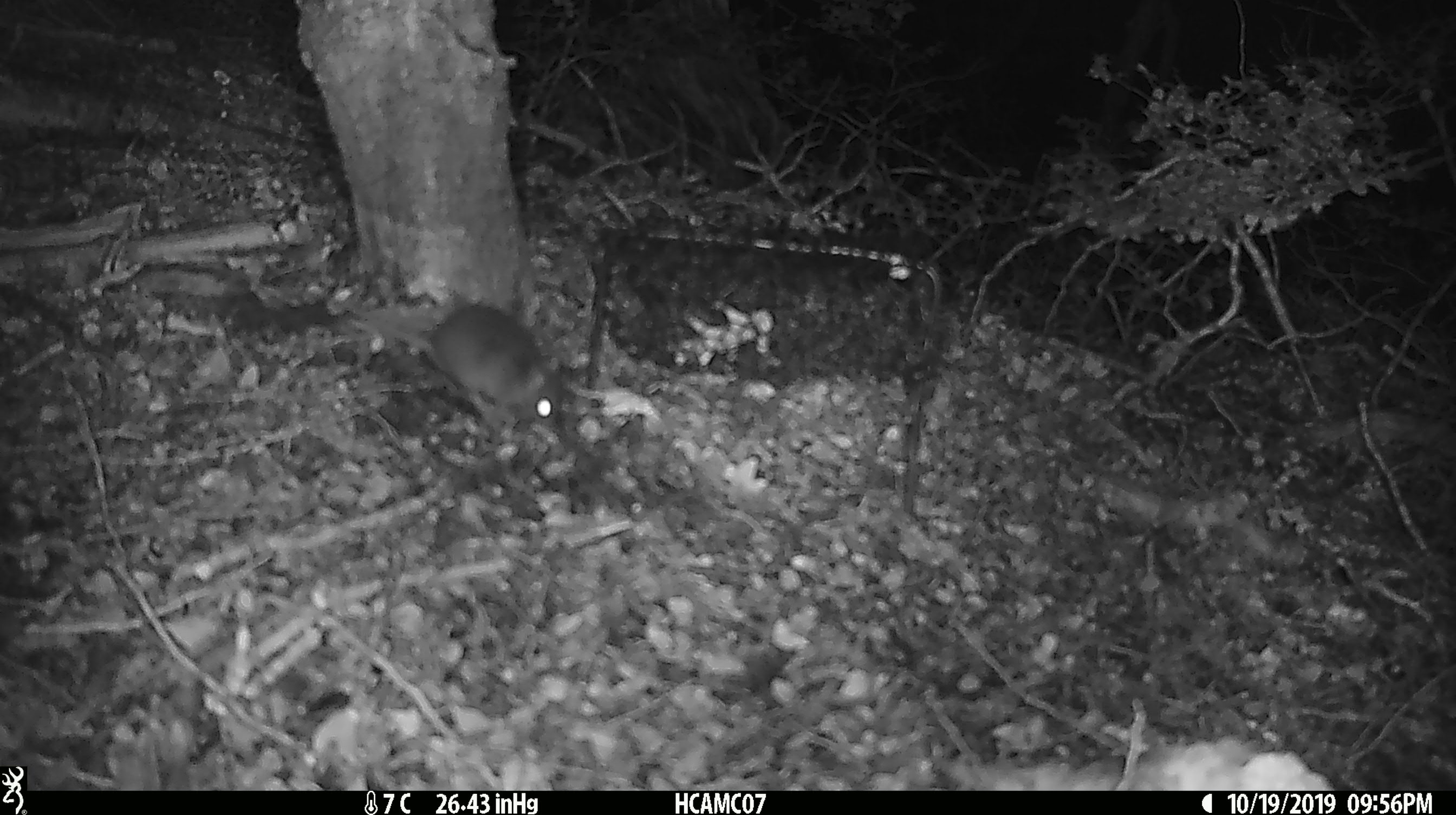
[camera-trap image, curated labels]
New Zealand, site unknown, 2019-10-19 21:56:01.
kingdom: Animalia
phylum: Chordata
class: Mammalia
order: Rodentia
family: Muridae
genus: Mus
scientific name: Mus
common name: mouse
Mouse (Mus).